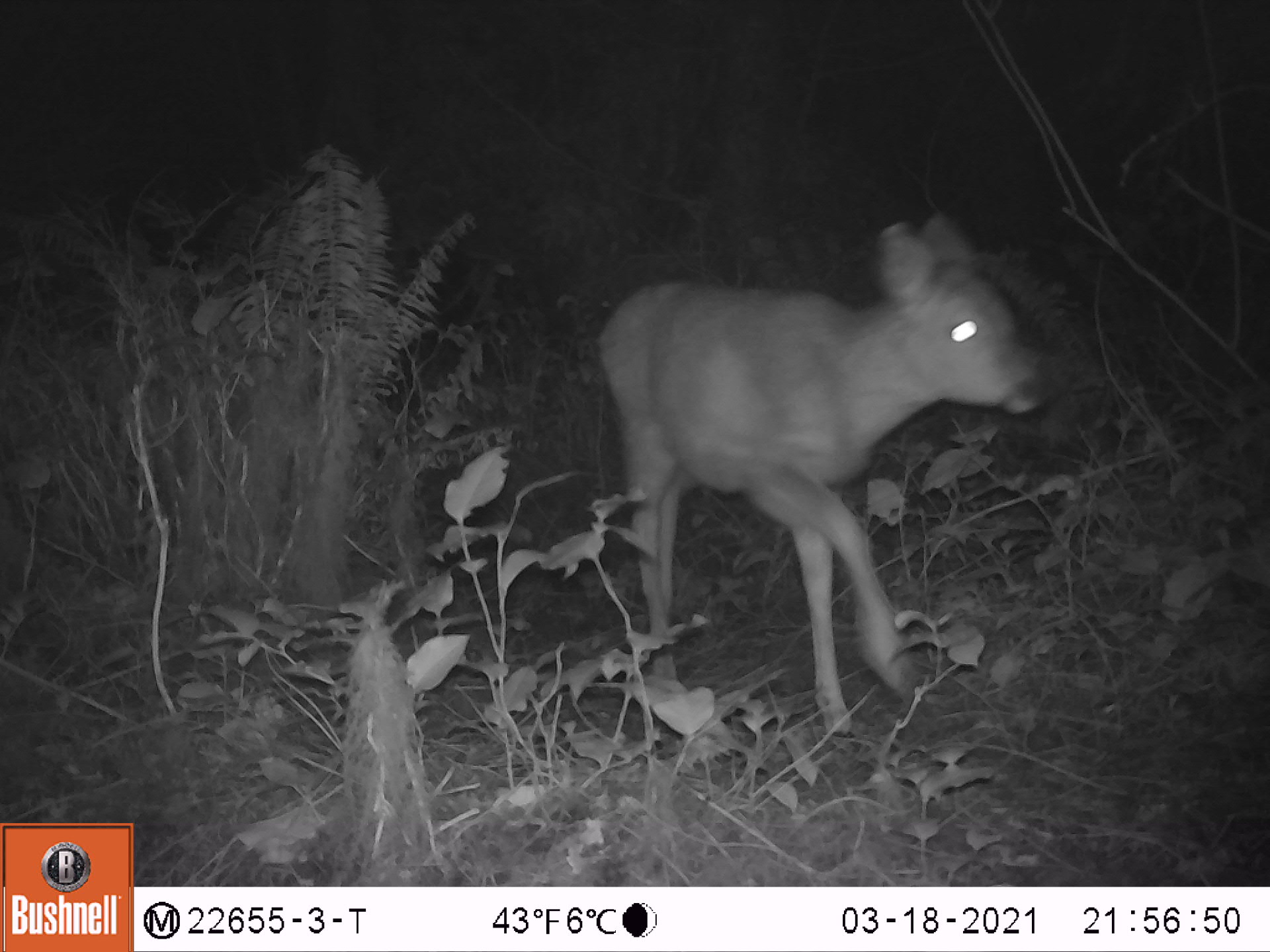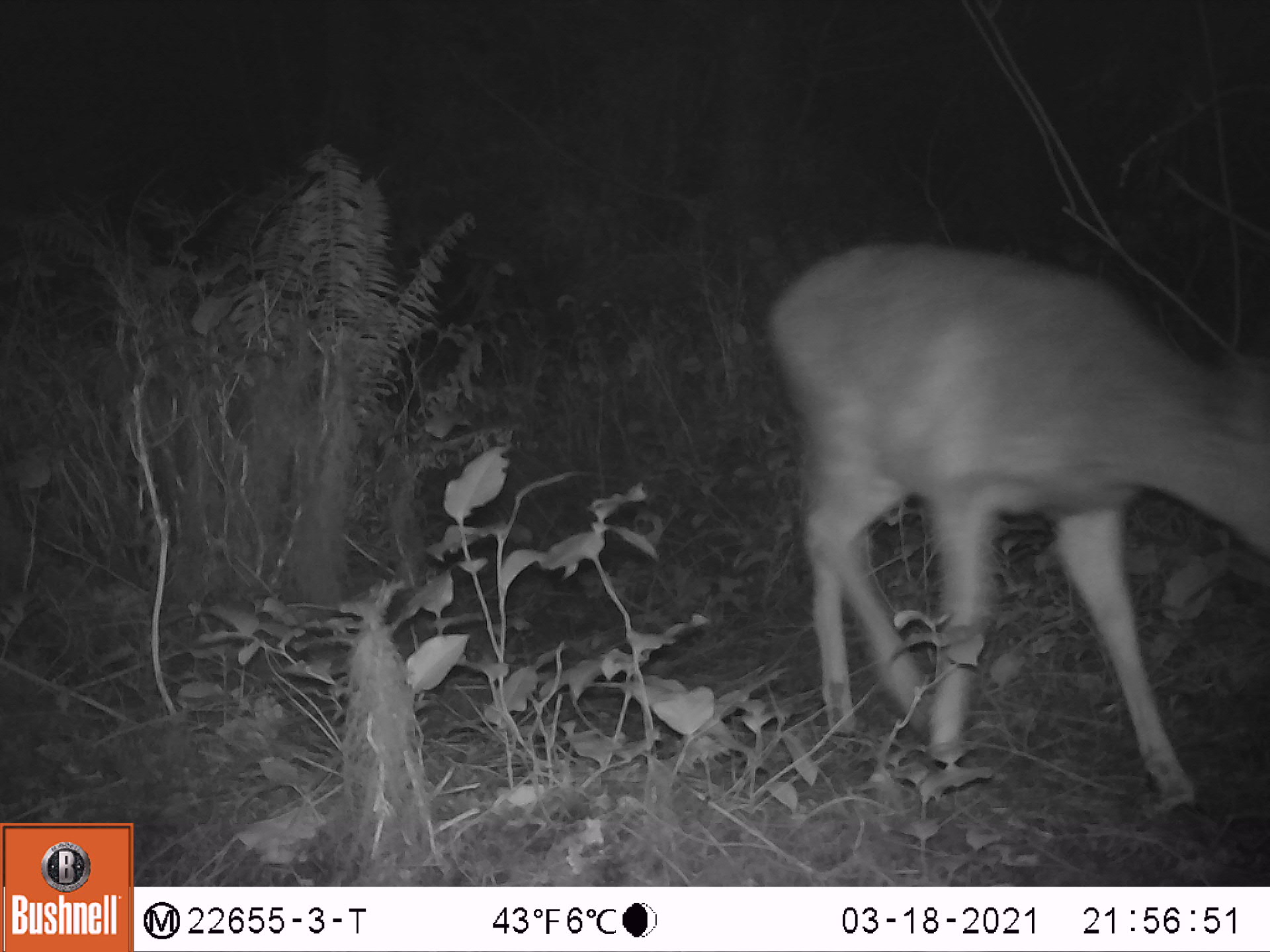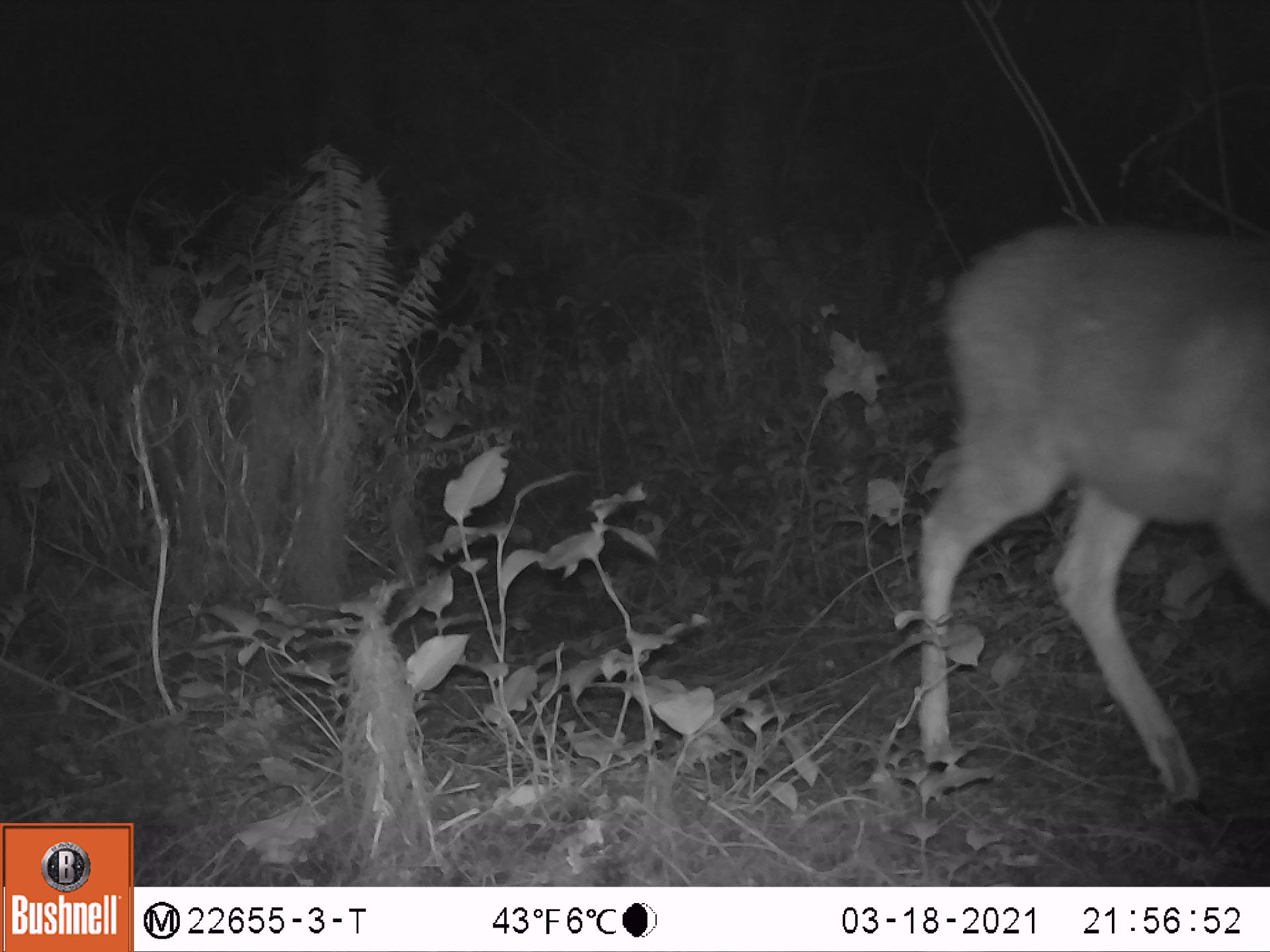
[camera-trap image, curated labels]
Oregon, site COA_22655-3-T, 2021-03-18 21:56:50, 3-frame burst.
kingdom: Animalia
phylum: Chordata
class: Mammalia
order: Artiodactyla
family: Cervidae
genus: Odocoileus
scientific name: Odocoileus hemionus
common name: black-tailed deer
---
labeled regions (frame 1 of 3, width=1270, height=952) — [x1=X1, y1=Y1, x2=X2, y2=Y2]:
black-tailed deer: [x1=578, y1=206, x2=1043, y2=766]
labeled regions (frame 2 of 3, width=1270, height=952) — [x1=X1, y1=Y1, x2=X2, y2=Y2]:
black-tailed deer: [x1=755, y1=228, x2=1267, y2=821]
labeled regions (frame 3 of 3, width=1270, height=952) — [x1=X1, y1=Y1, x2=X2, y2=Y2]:
black-tailed deer: [x1=902, y1=214, x2=1268, y2=830]